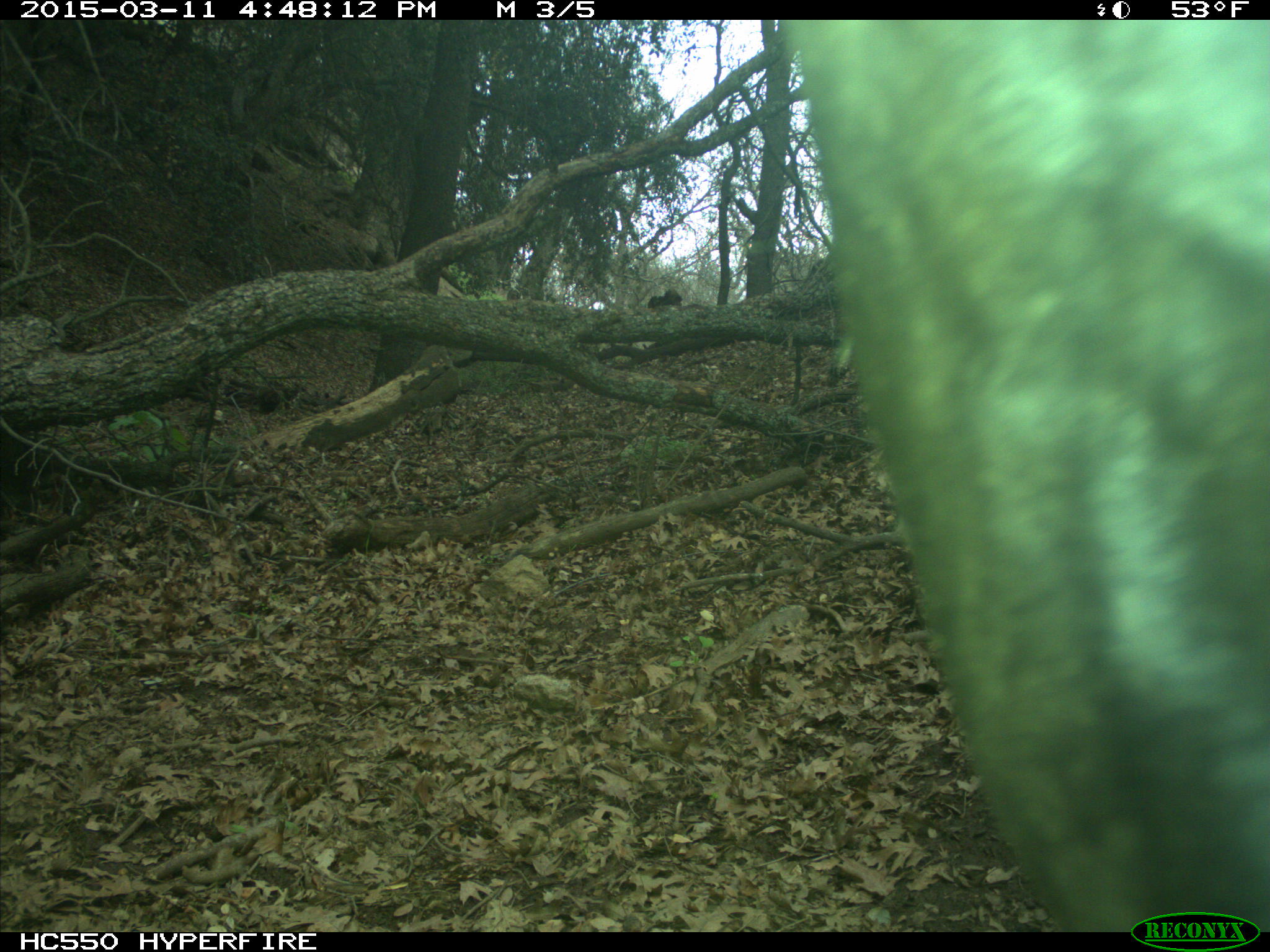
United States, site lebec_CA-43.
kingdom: Animalia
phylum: Chordata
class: Mammalia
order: Artiodactyla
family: Bovidae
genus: Bos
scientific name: Bos taurus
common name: domestic cow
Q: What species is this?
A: Bos taurus (domestic cow).